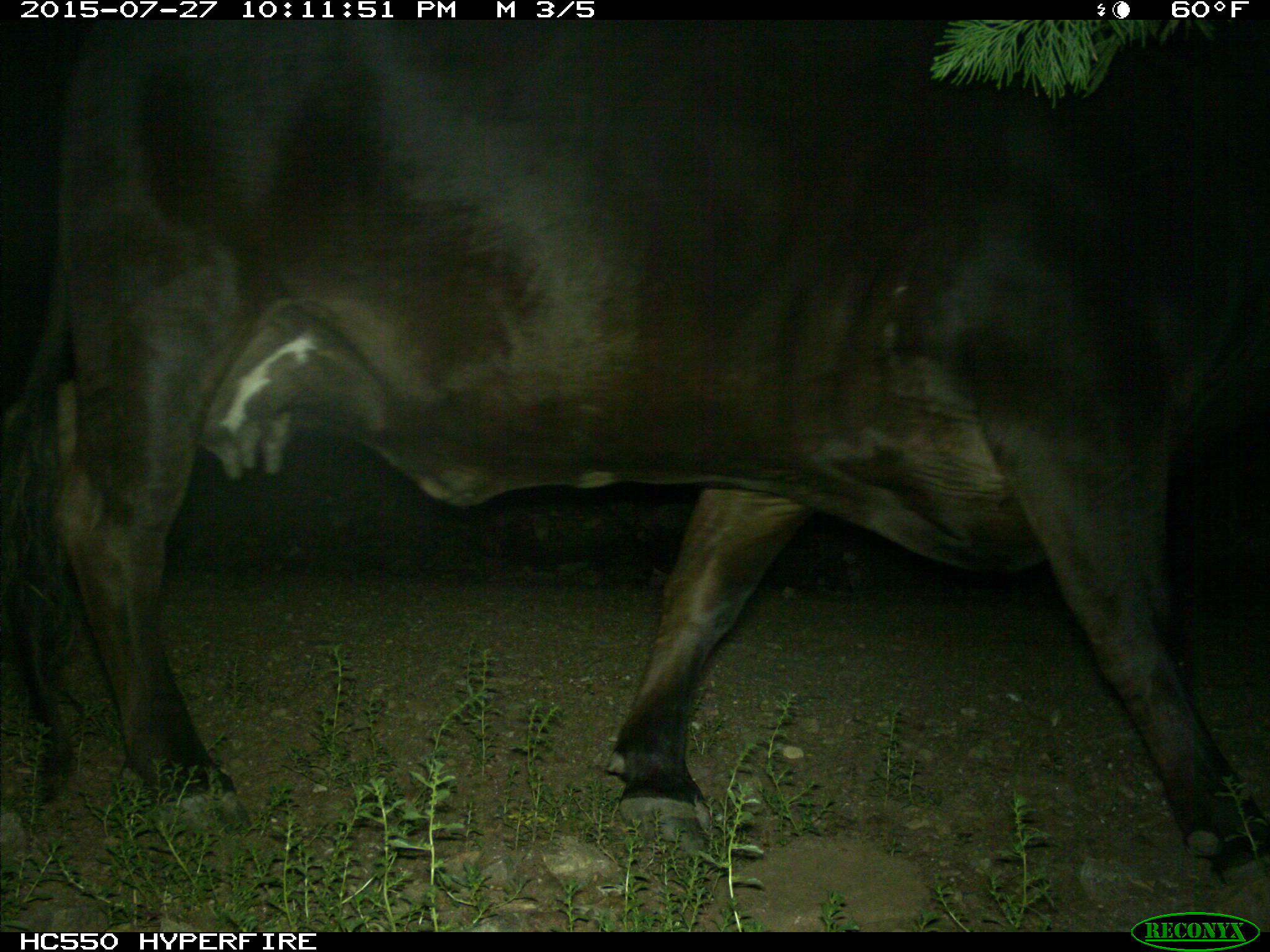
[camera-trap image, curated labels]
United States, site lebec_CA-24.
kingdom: Animalia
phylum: Chordata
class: Mammalia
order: Artiodactyla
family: Bovidae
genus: Bos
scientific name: Bos taurus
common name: domestic cow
Bos taurus (domestic cow).